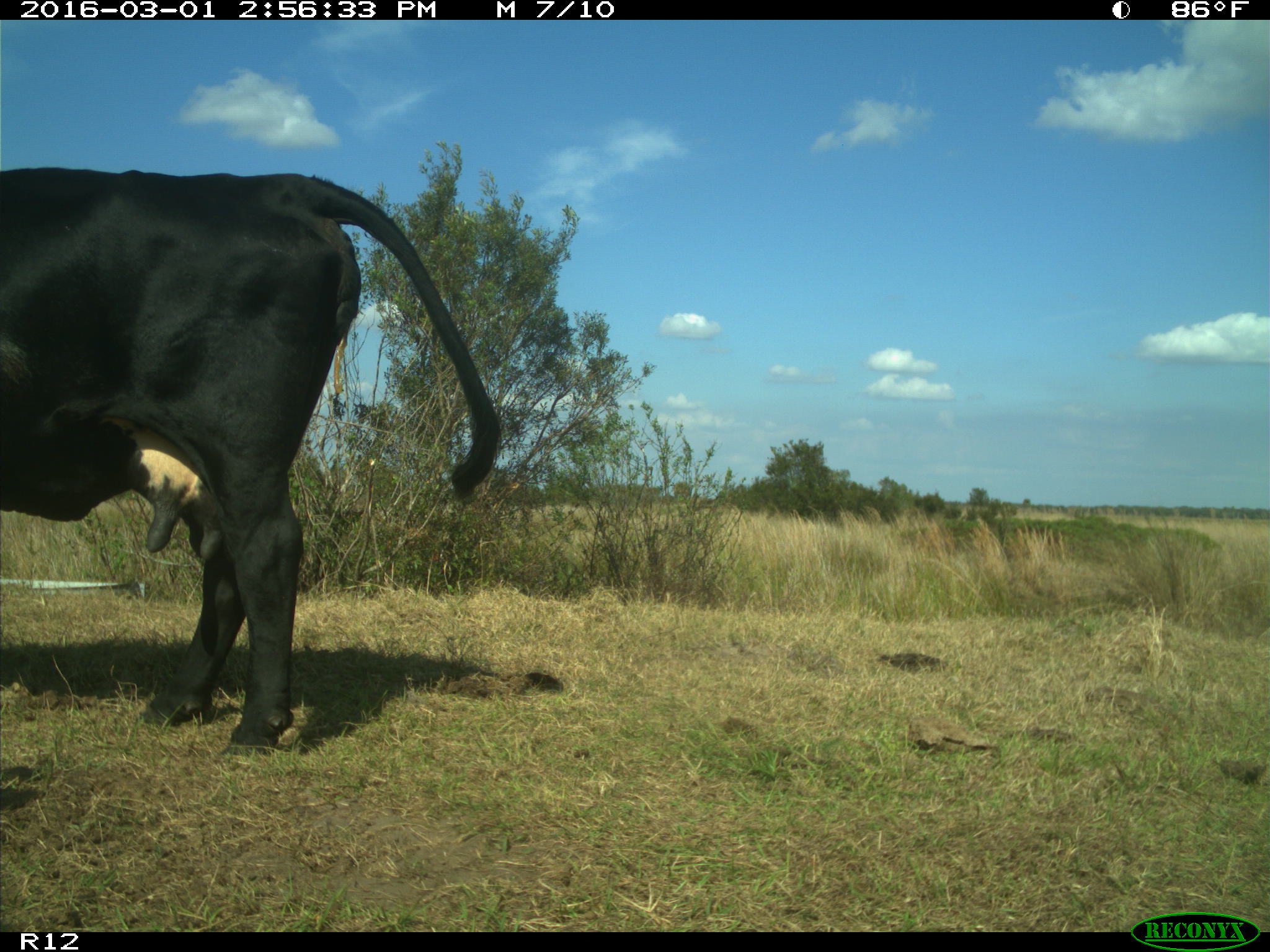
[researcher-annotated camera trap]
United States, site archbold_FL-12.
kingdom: Animalia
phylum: Chordata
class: Mammalia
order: Artiodactyla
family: Bovidae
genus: Bos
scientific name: Bos taurus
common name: domestic cow